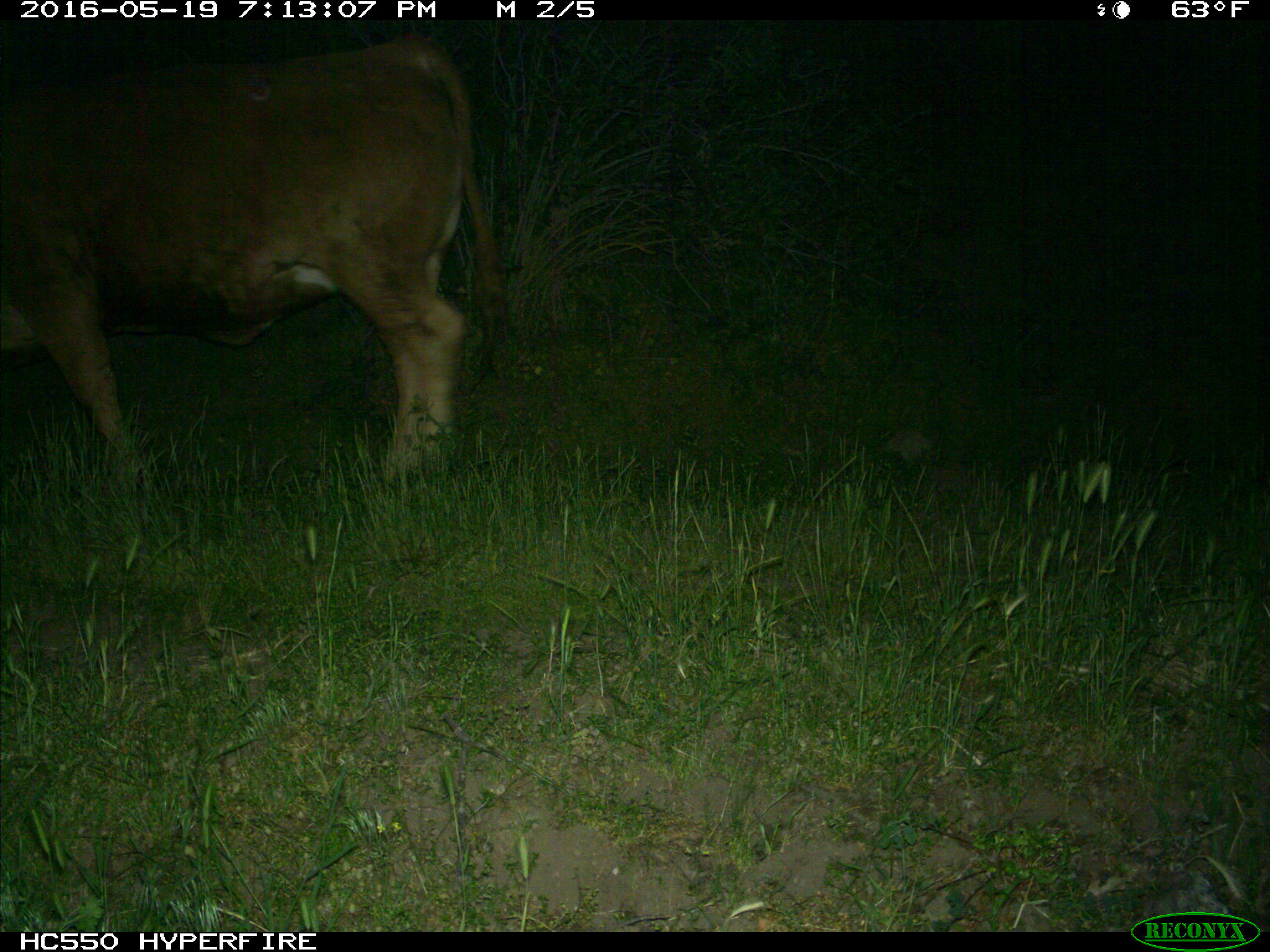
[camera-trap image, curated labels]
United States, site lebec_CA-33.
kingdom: Animalia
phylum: Chordata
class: Mammalia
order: Artiodactyla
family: Bovidae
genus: Bos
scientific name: Bos taurus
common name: domestic cow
Bos taurus (domestic cow).